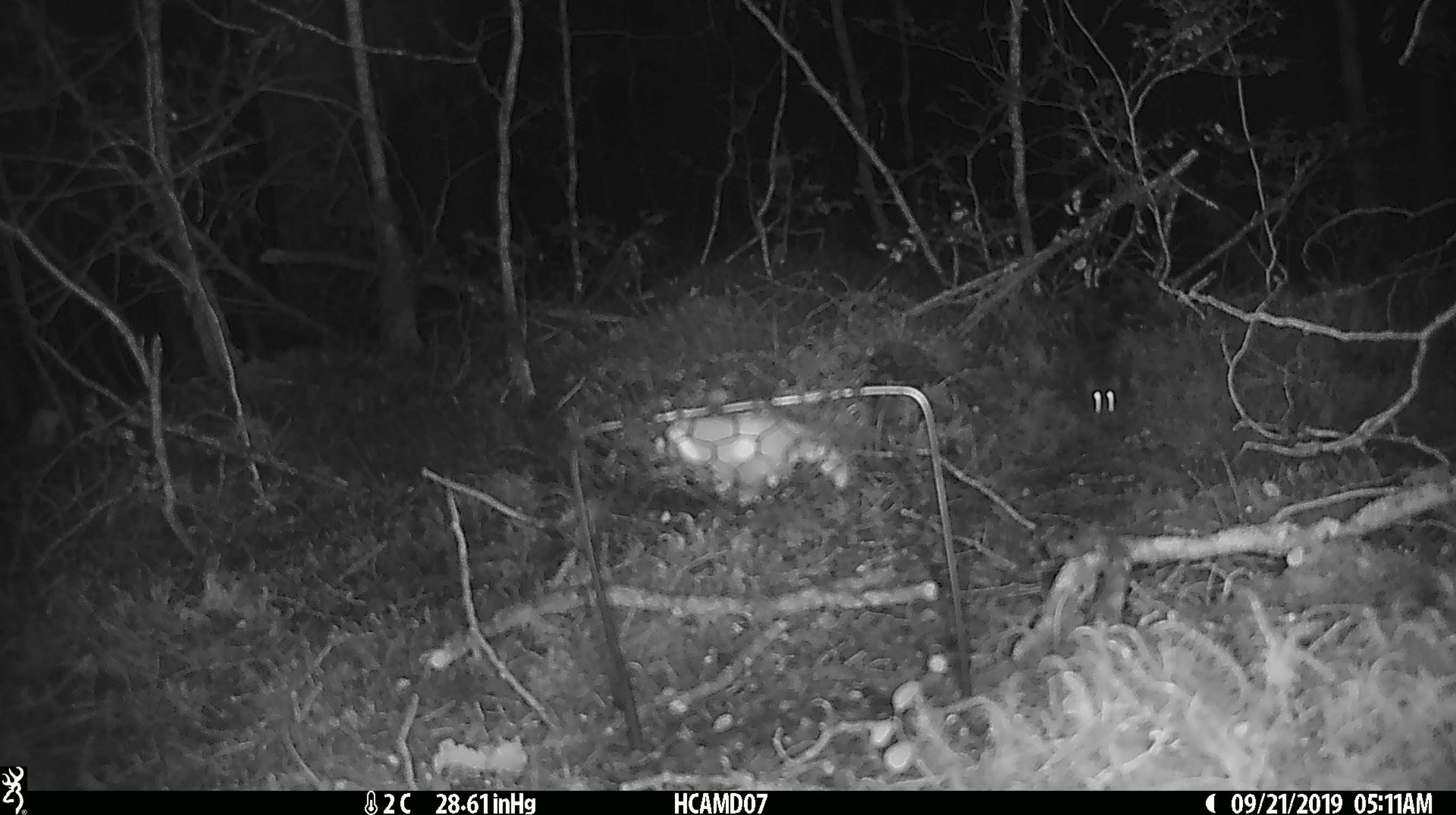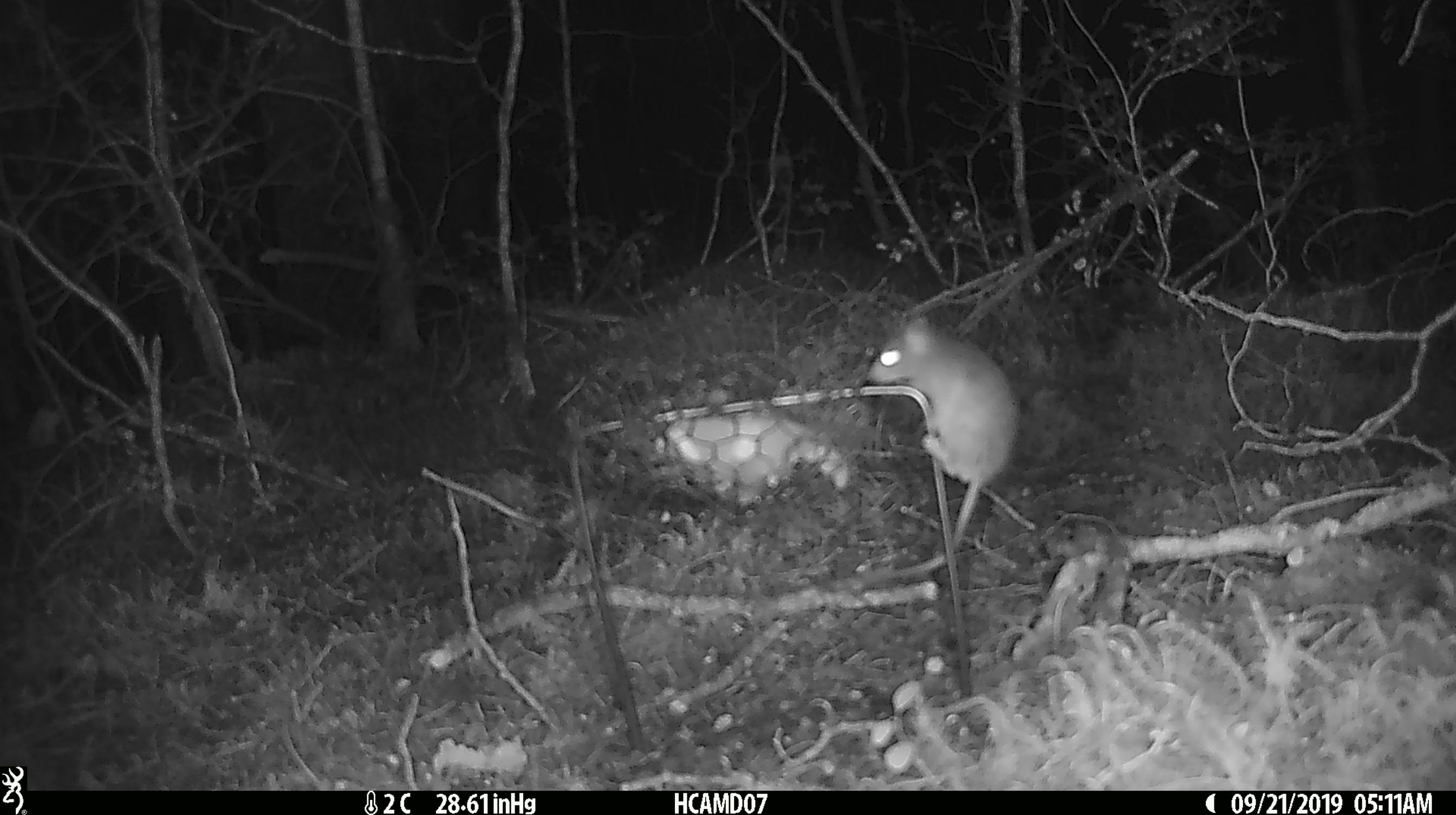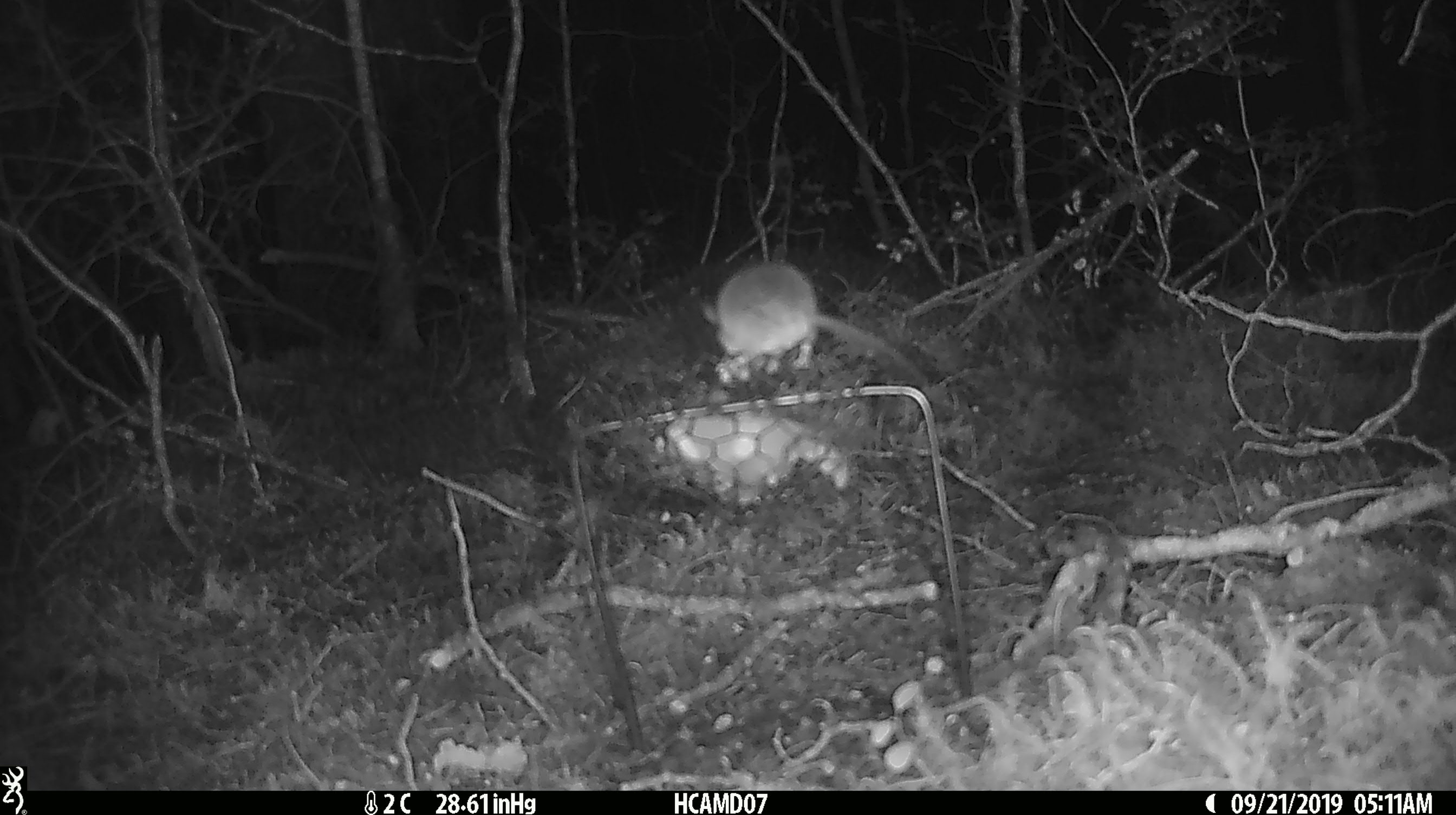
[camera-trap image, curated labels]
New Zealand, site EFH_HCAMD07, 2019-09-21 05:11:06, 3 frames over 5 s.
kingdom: Animalia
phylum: Chordata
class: Mammalia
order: Rodentia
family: Muridae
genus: Mus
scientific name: Mus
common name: mouse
Mouse (Mus).